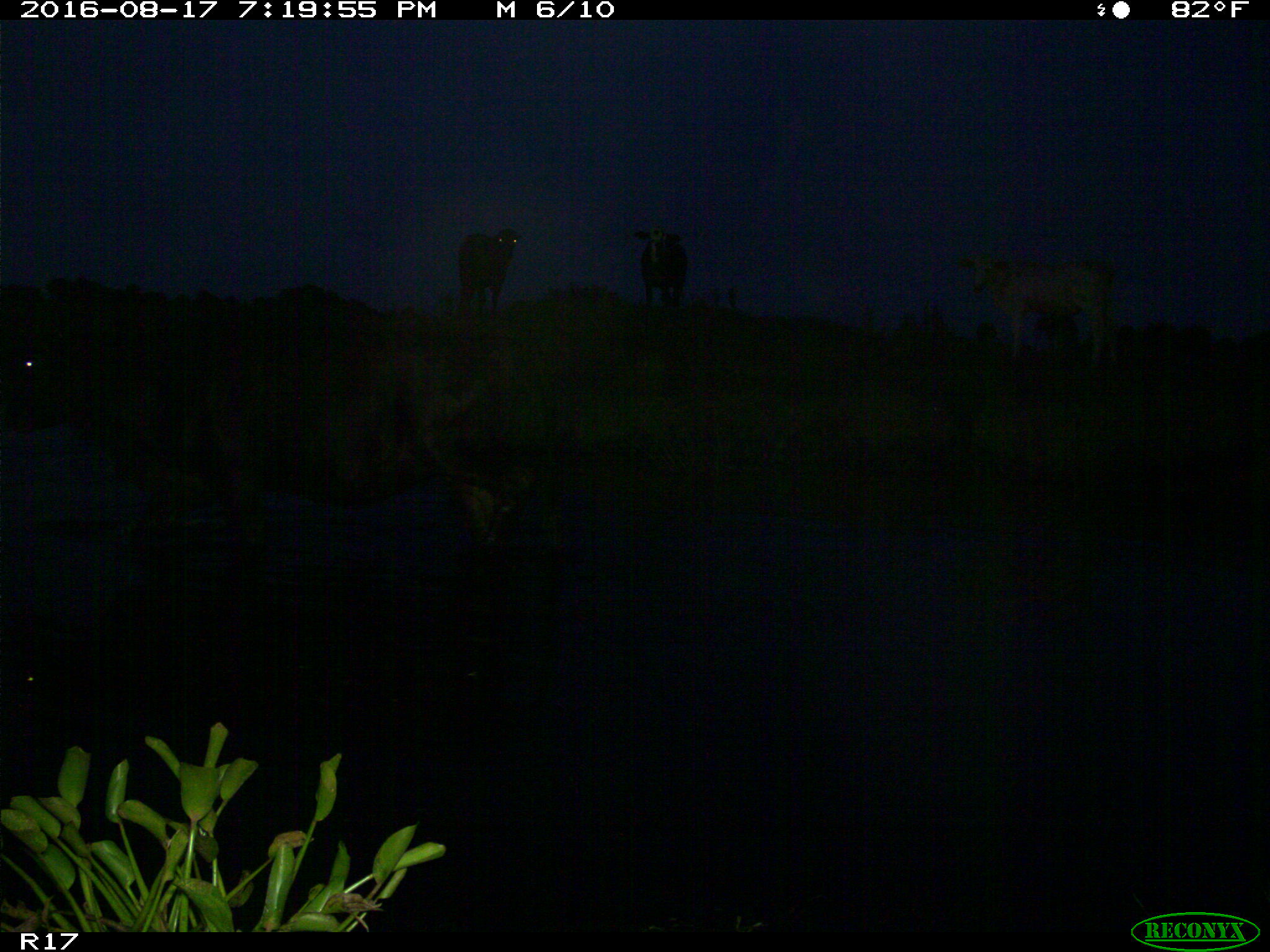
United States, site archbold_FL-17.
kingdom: Animalia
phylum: Chordata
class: Mammalia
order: Artiodactyla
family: Bovidae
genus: Bos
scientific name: Bos taurus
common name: domestic cow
Bos taurus (domestic cow).